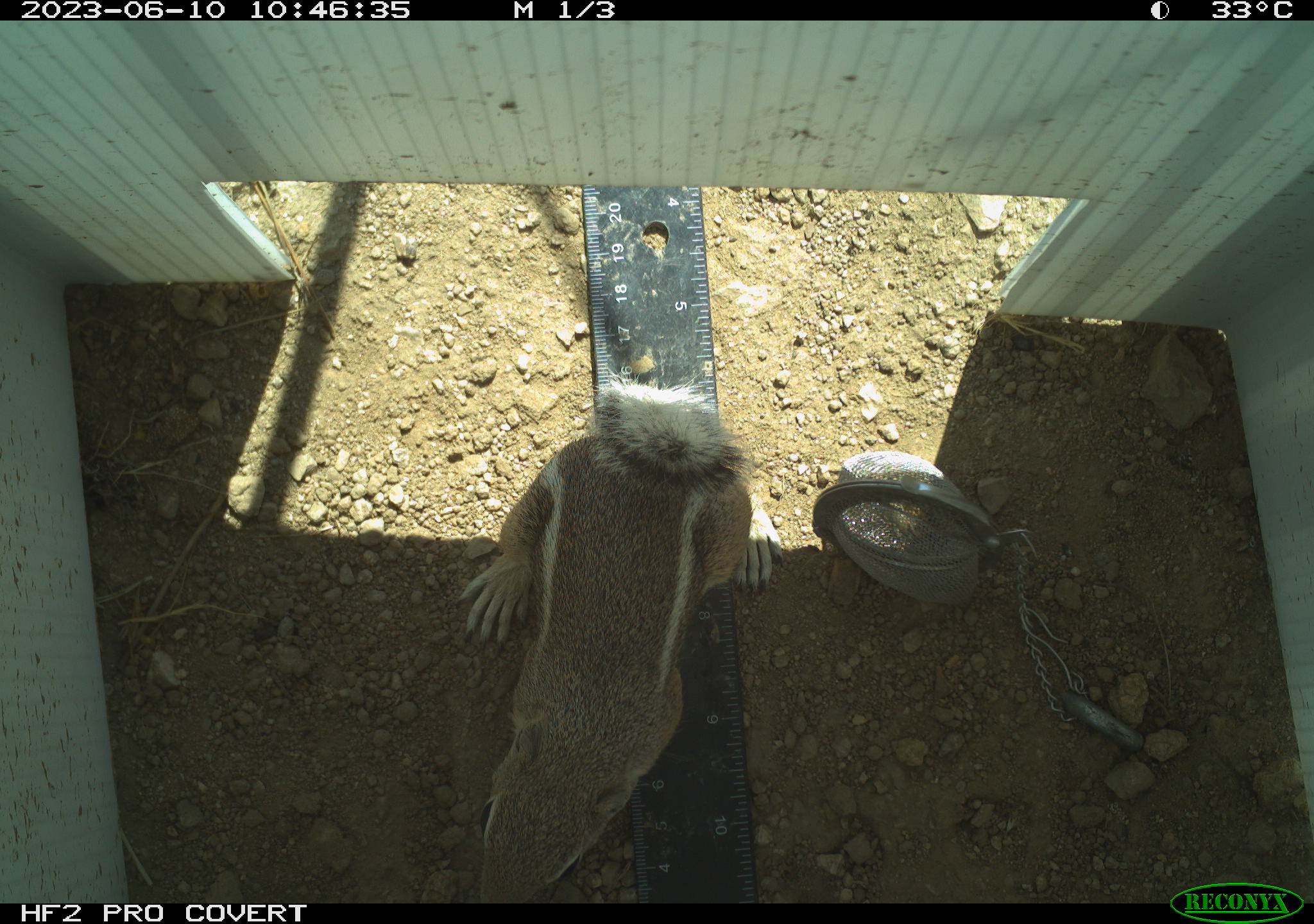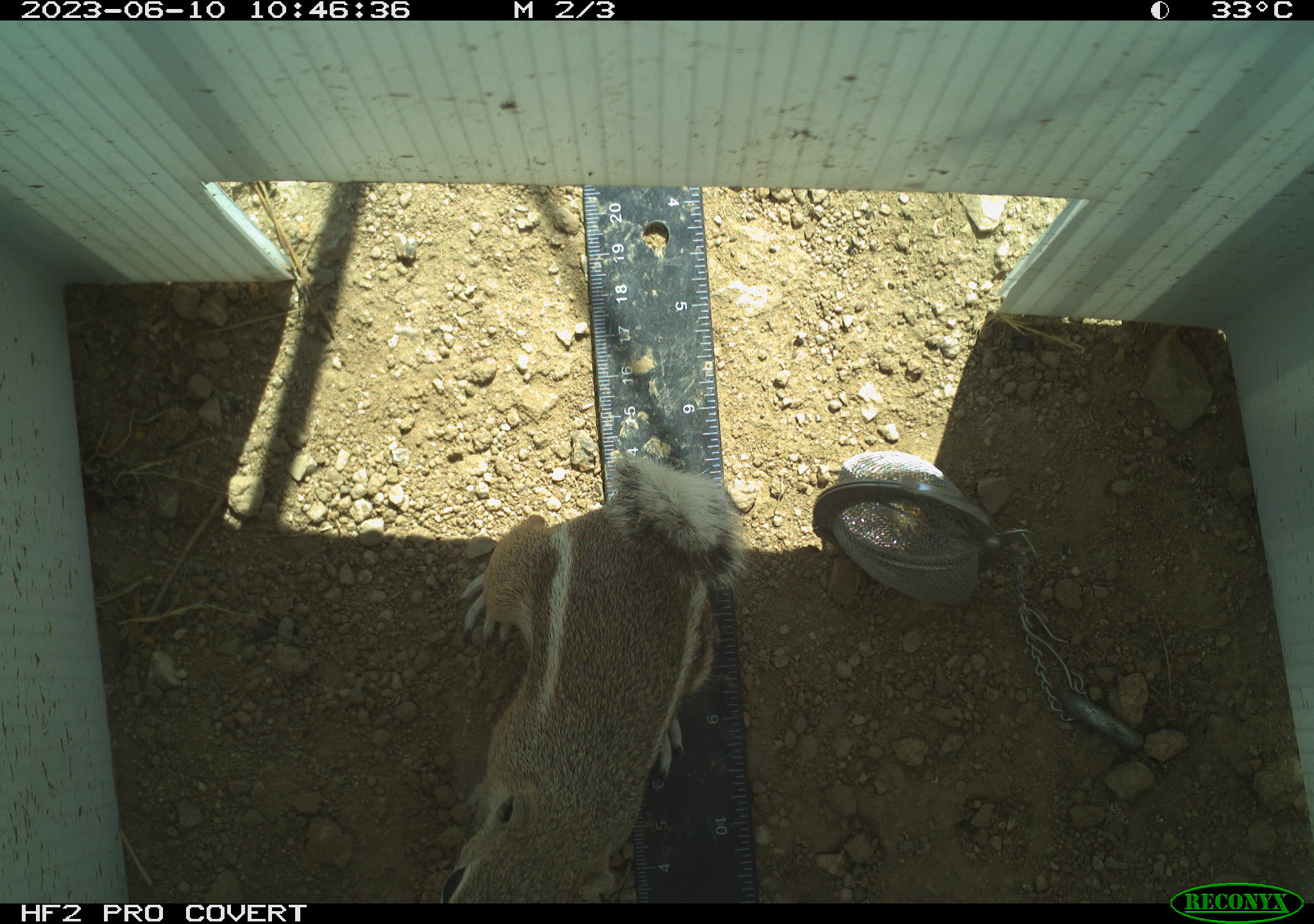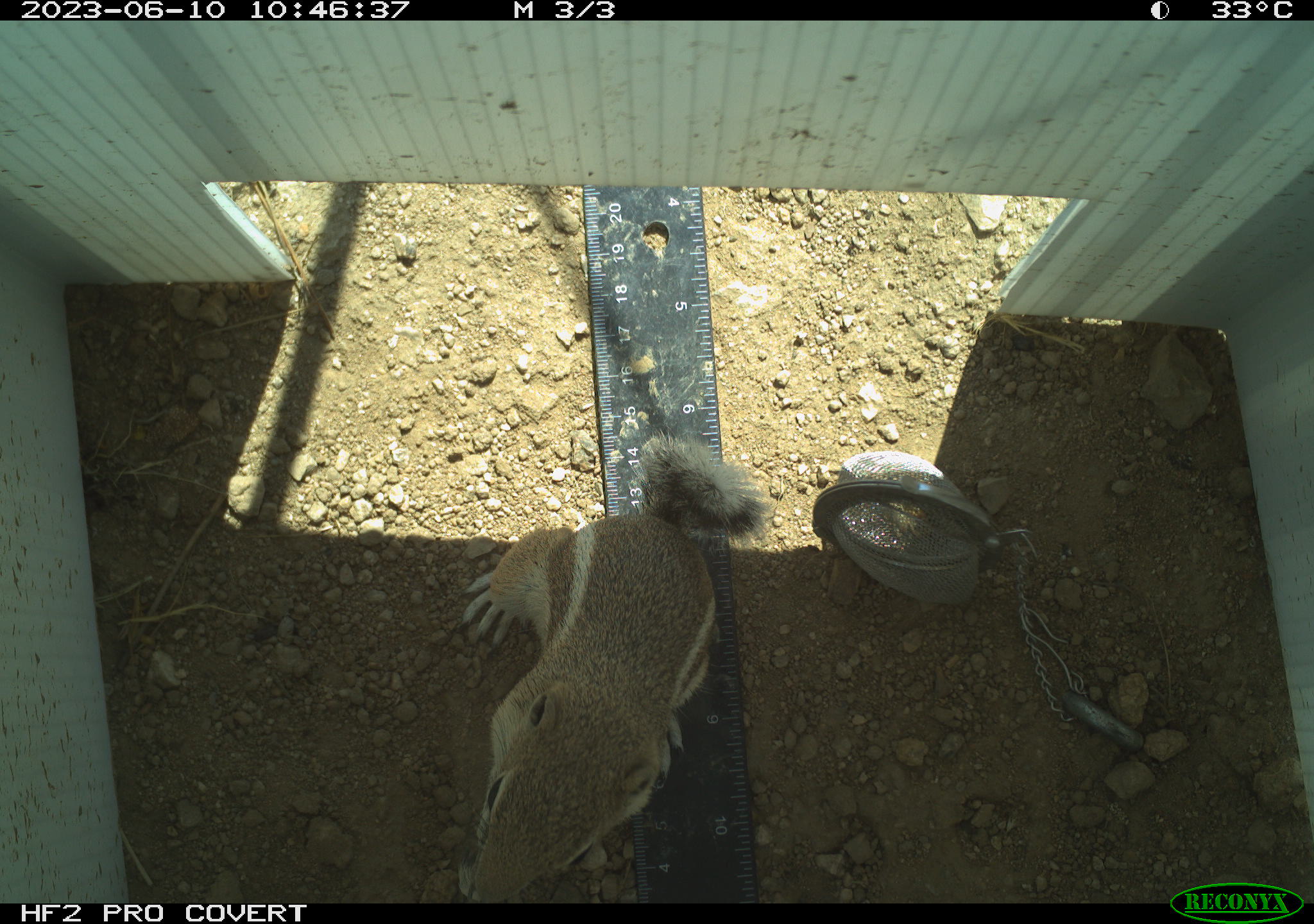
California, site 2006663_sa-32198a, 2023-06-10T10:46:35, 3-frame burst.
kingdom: Animalia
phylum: Chordata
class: Mammalia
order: Rodentia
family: Sciuridae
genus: Ammospermophilus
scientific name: Ammospermophilus leucurus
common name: white-tailed antelope squirrel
White-tailed antelope squirrel (Ammospermophilus leucurus).